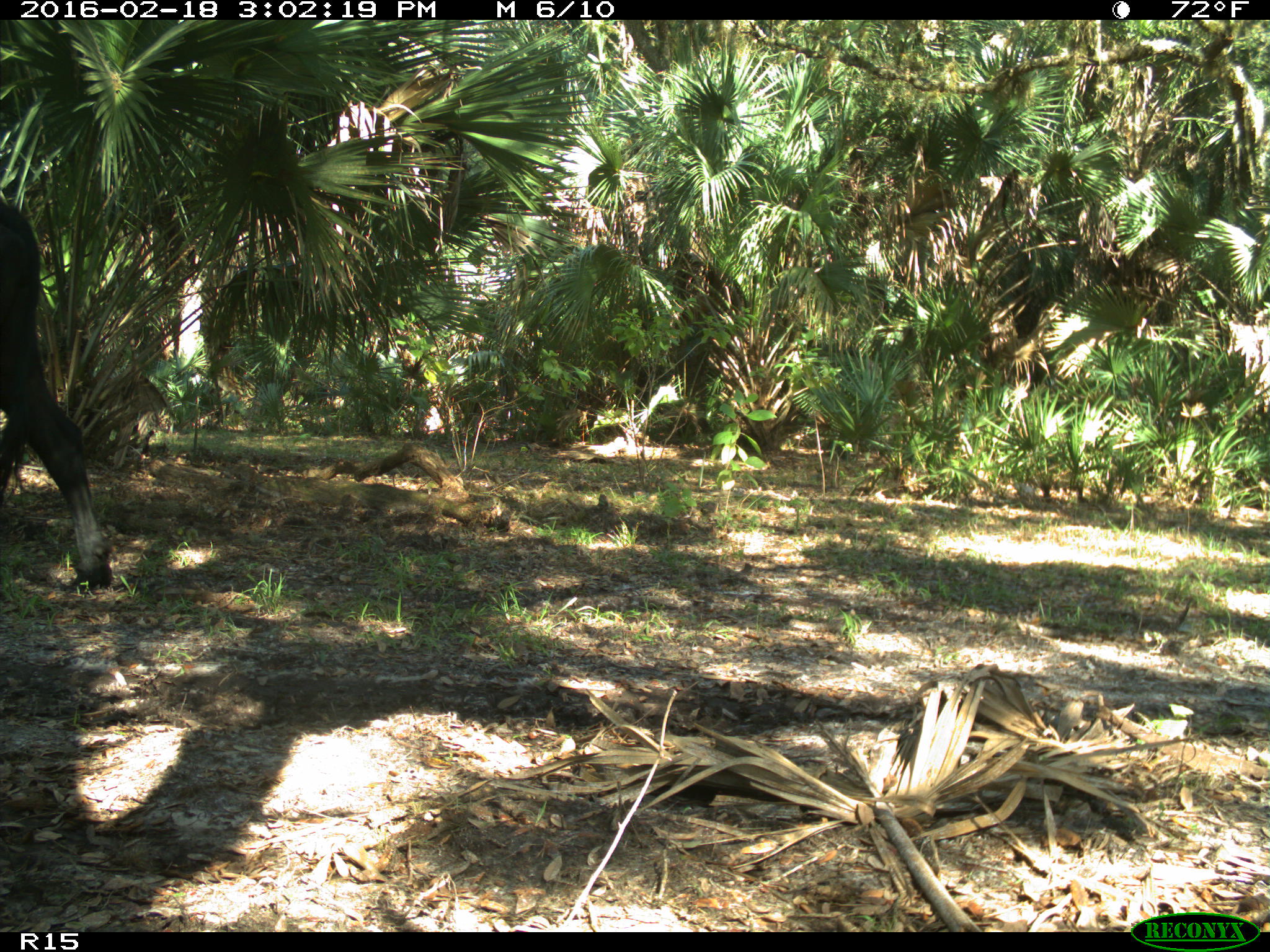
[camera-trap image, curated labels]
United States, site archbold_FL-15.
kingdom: Animalia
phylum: Chordata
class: Mammalia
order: Artiodactyla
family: Bovidae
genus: Bos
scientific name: Bos taurus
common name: domestic cow